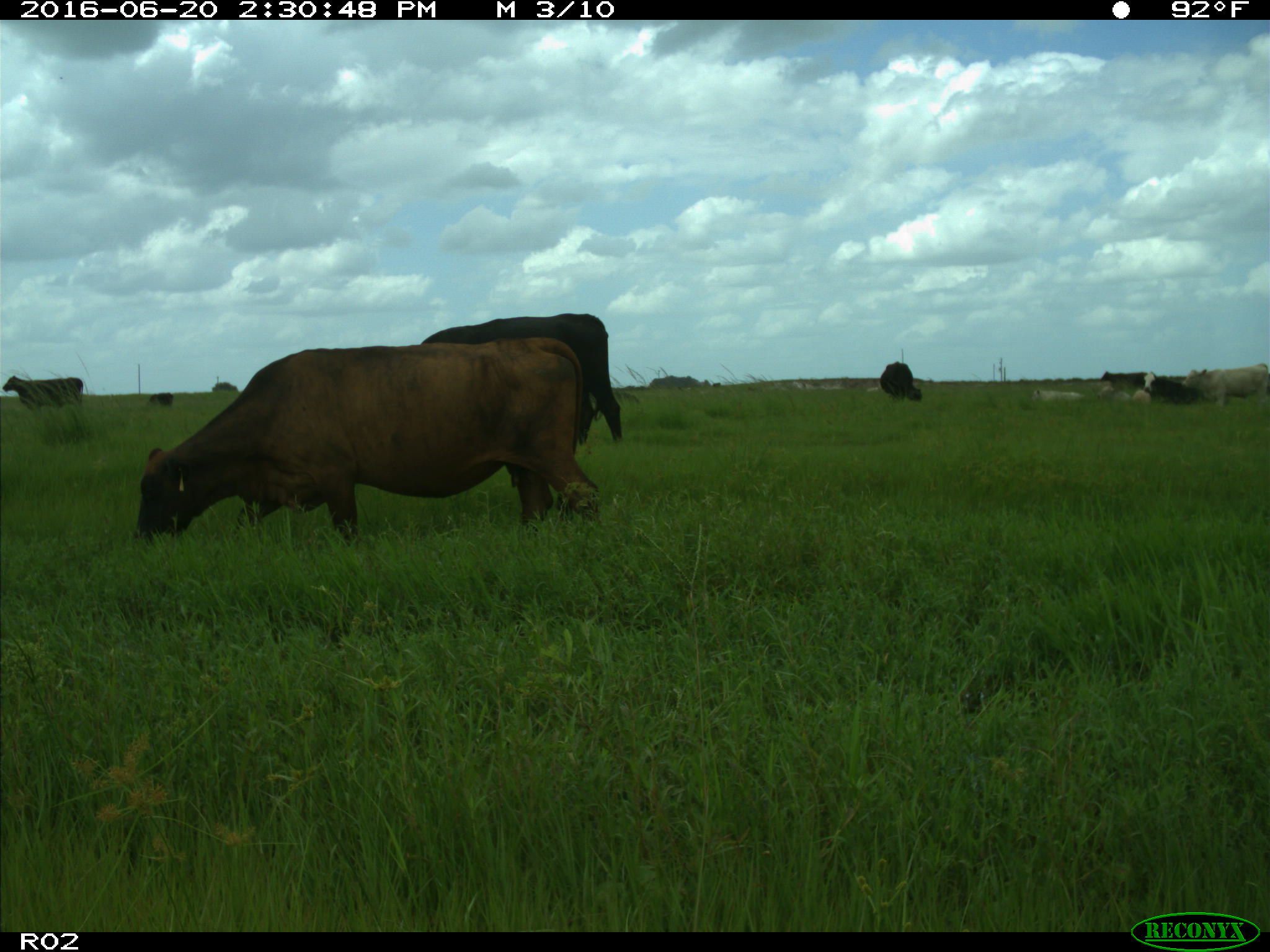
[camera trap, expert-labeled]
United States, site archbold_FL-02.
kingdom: Animalia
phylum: Chordata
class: Mammalia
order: Artiodactyla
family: Bovidae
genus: Bos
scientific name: Bos taurus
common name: domestic cow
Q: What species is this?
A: Bos taurus (domestic cow).